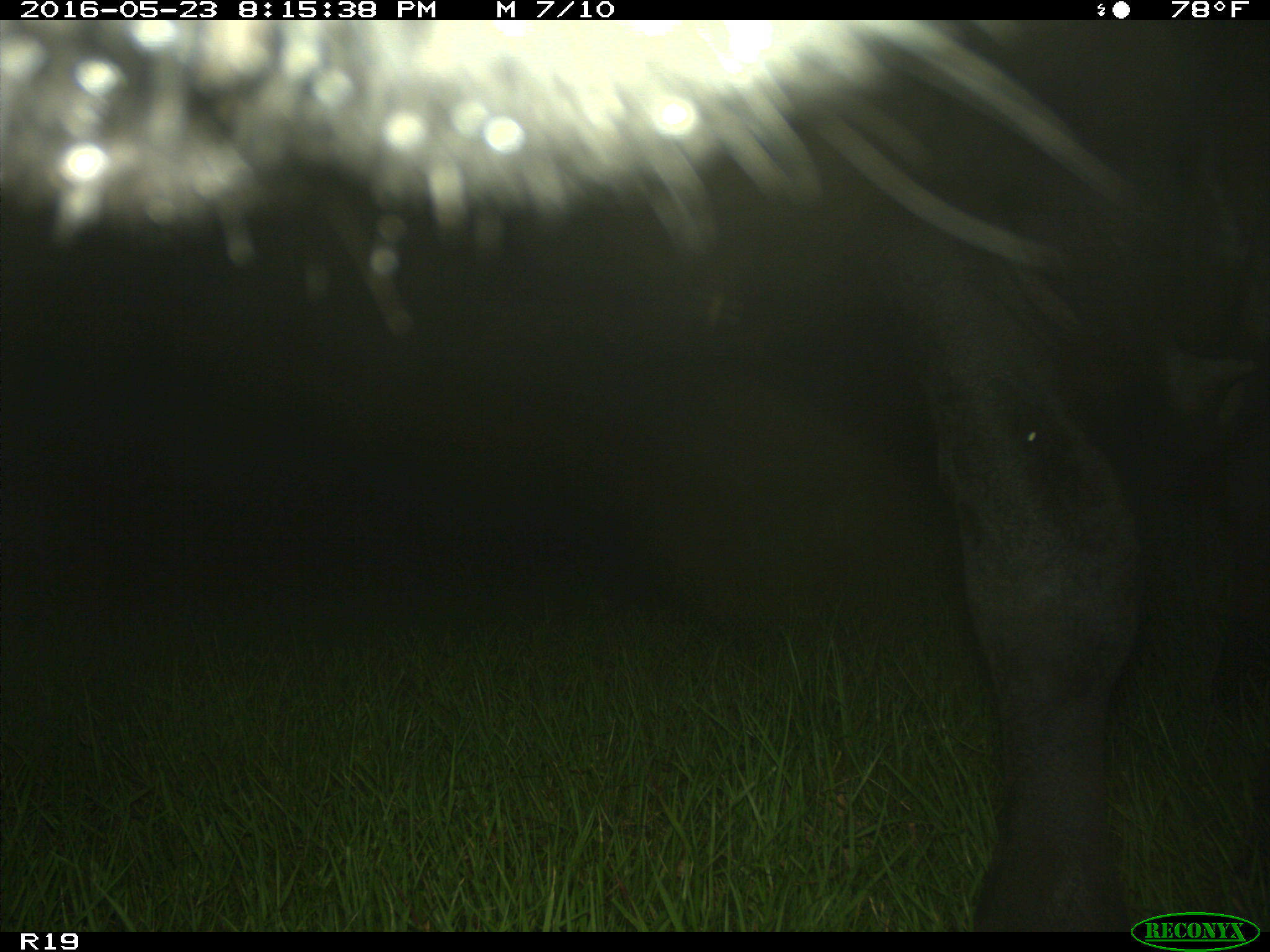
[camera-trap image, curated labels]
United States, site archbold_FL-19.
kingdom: Animalia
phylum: Chordata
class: Mammalia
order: Artiodactyla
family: Bovidae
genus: Bos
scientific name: Bos taurus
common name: domestic cow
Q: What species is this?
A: Bos taurus (domestic cow).